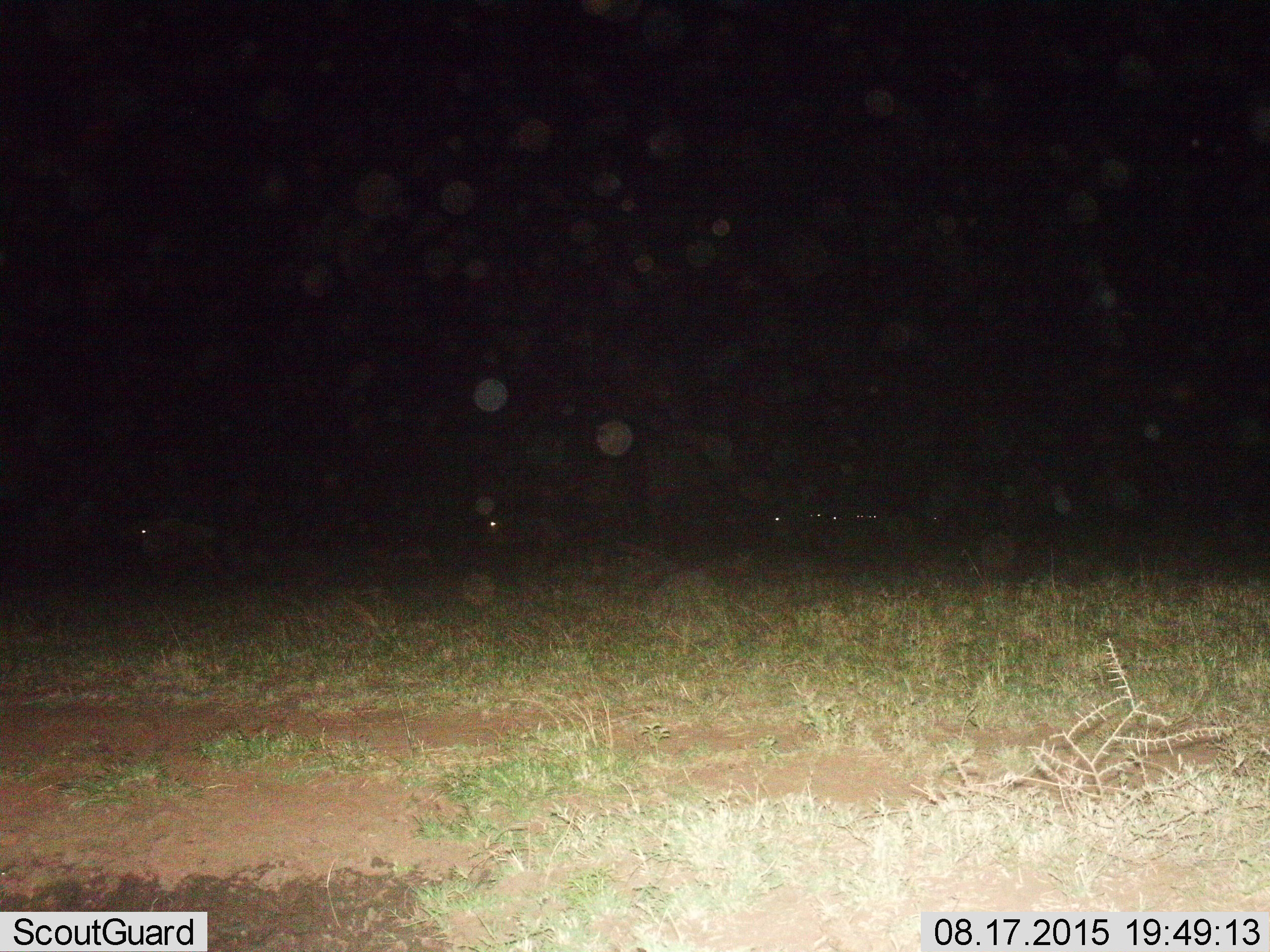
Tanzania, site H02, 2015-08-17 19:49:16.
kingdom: Animalia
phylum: Chordata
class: Mammalia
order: Artiodactyla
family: Bovidae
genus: Connochaetes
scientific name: Connochaetes taurinus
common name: blue wildebeest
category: wildebeest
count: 8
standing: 25%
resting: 0%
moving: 100%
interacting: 0%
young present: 0%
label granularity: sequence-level